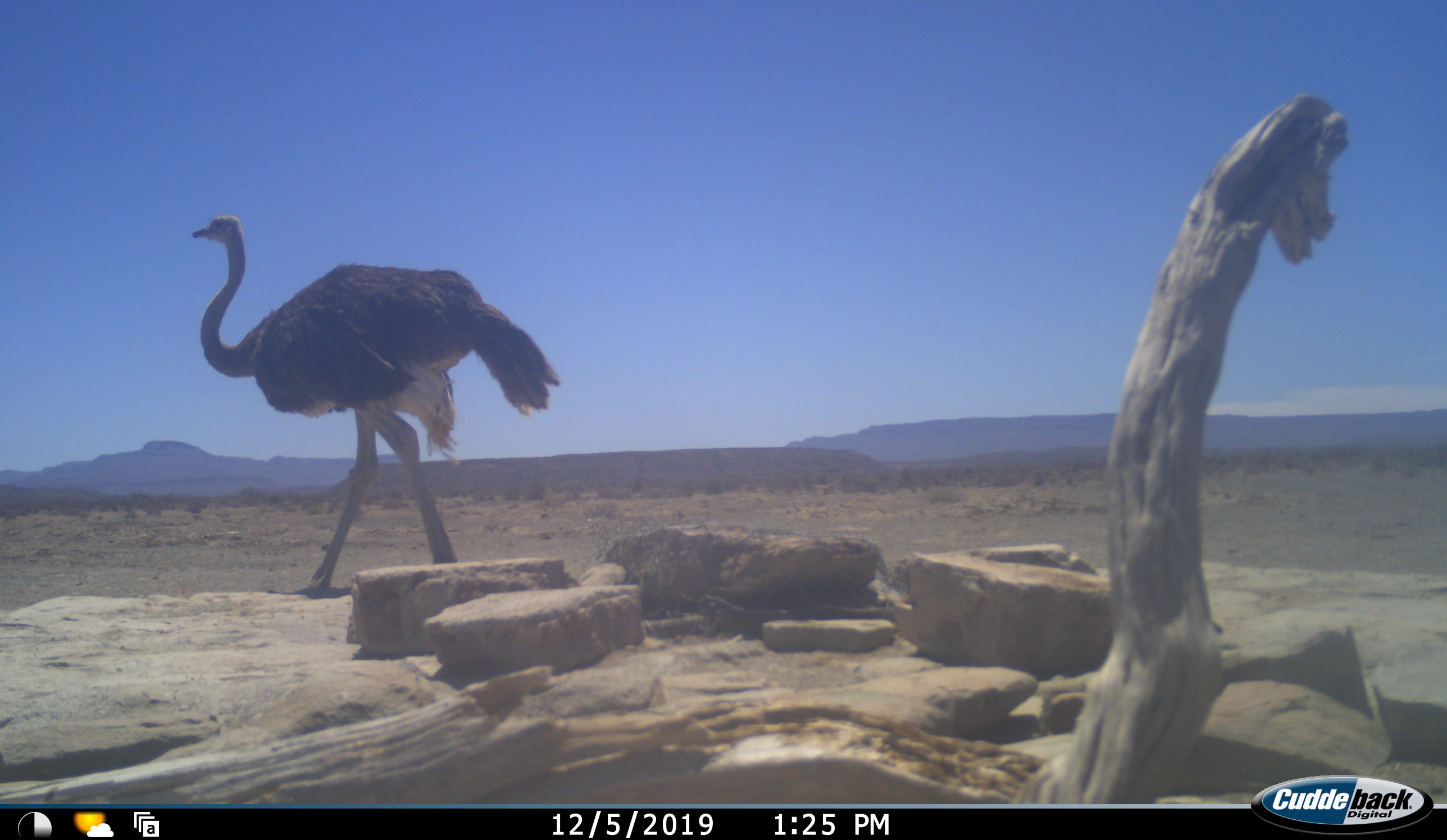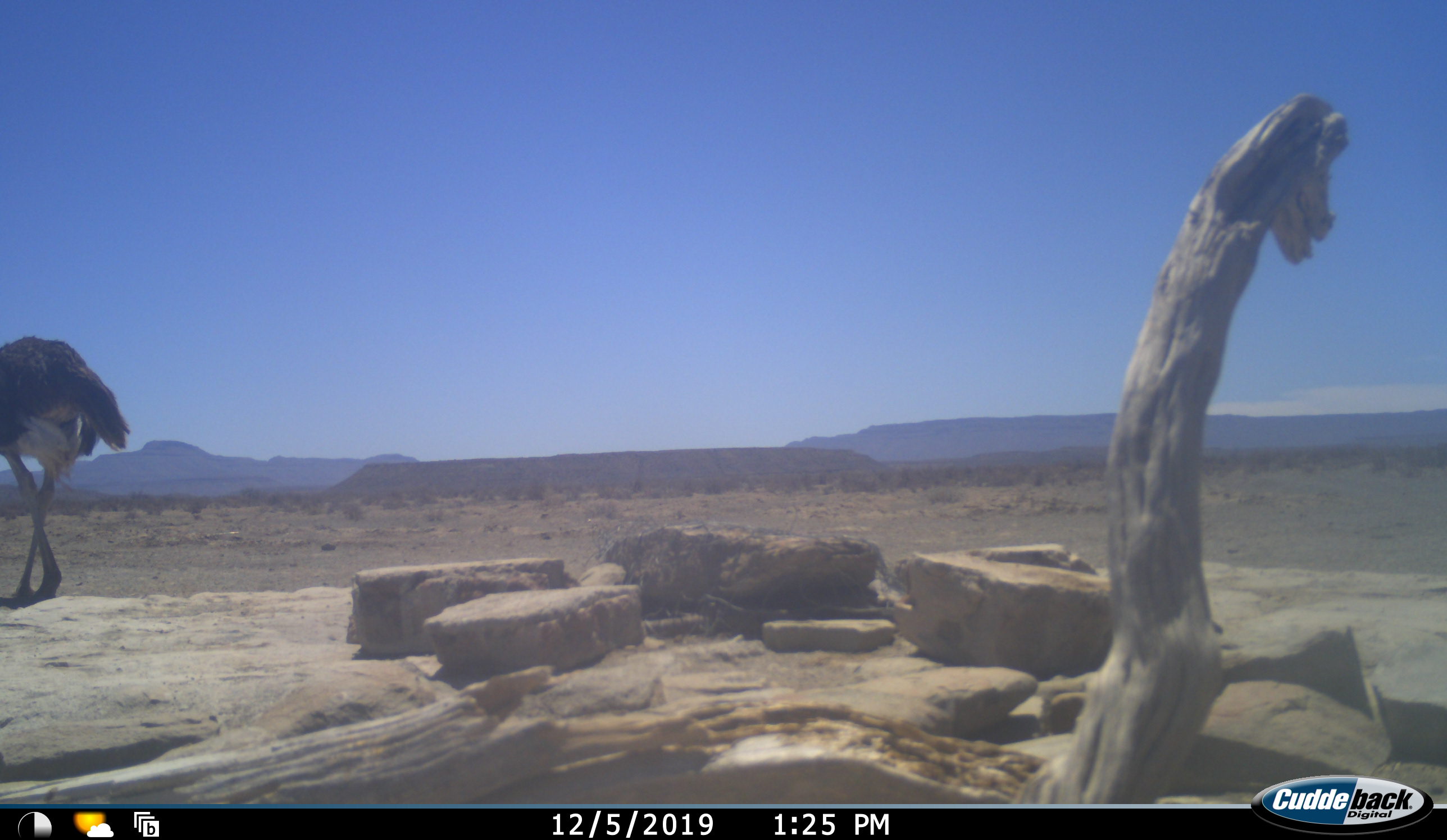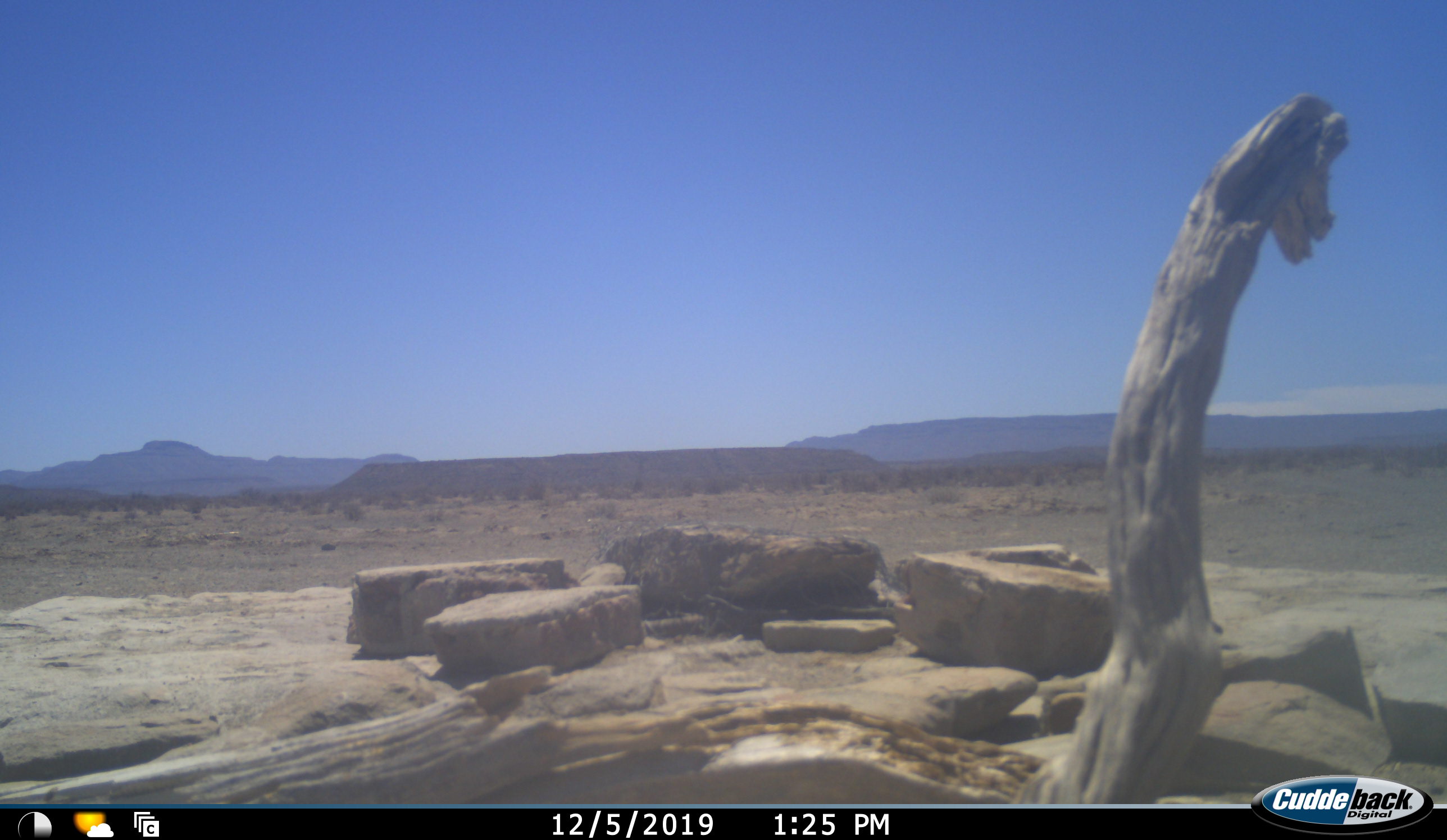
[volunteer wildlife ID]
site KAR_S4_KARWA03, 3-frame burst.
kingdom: Animalia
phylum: Chordata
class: Aves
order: Struthioniformes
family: Struthionidae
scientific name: Struthionidae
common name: ostrich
Ostrich (Struthionidae), count 1. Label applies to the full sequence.